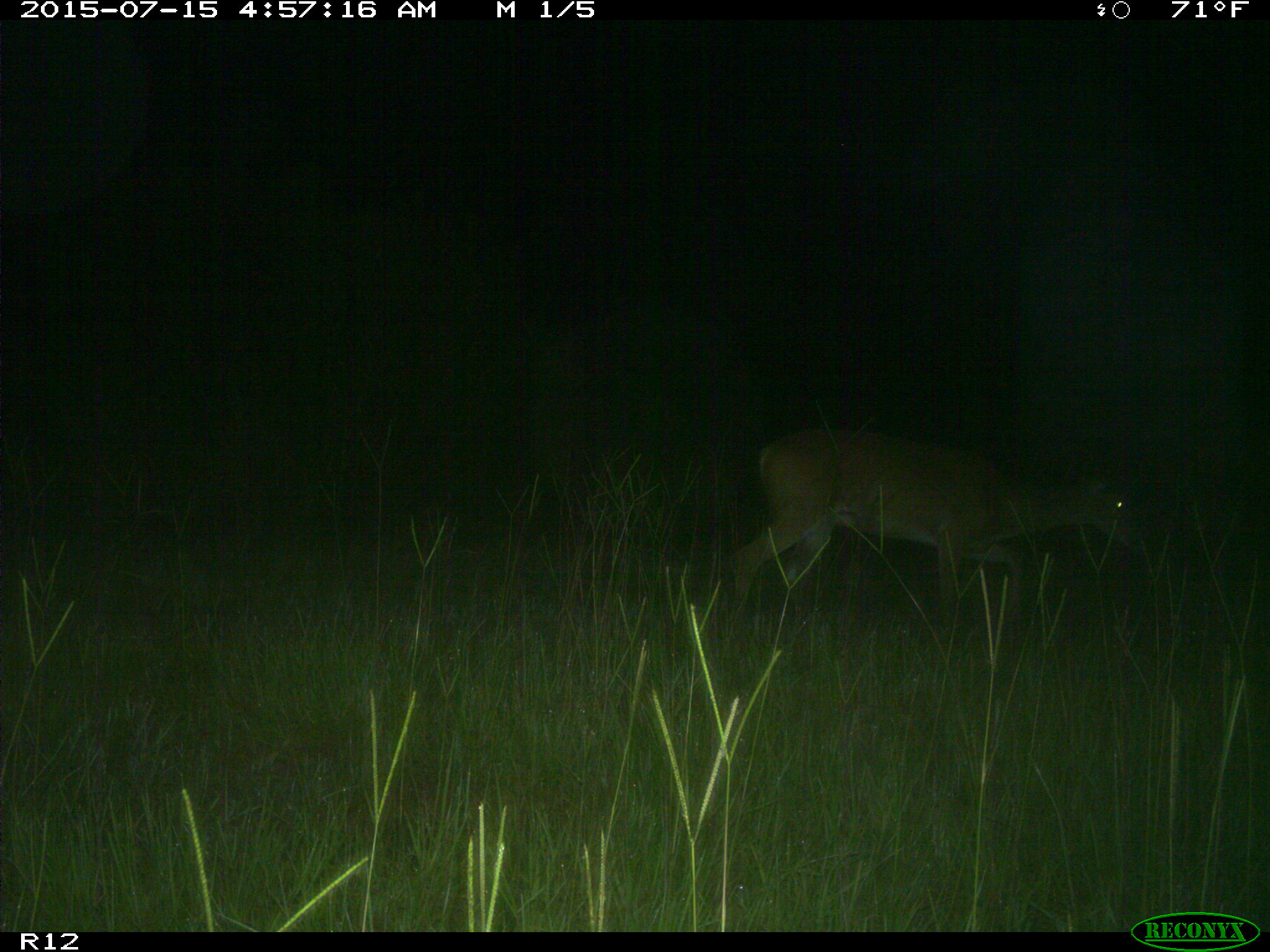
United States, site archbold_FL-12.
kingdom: Animalia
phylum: Chordata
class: Mammalia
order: Artiodactyla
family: Cervidae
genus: Odocoileus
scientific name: Odocoileus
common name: deer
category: unidentified deer